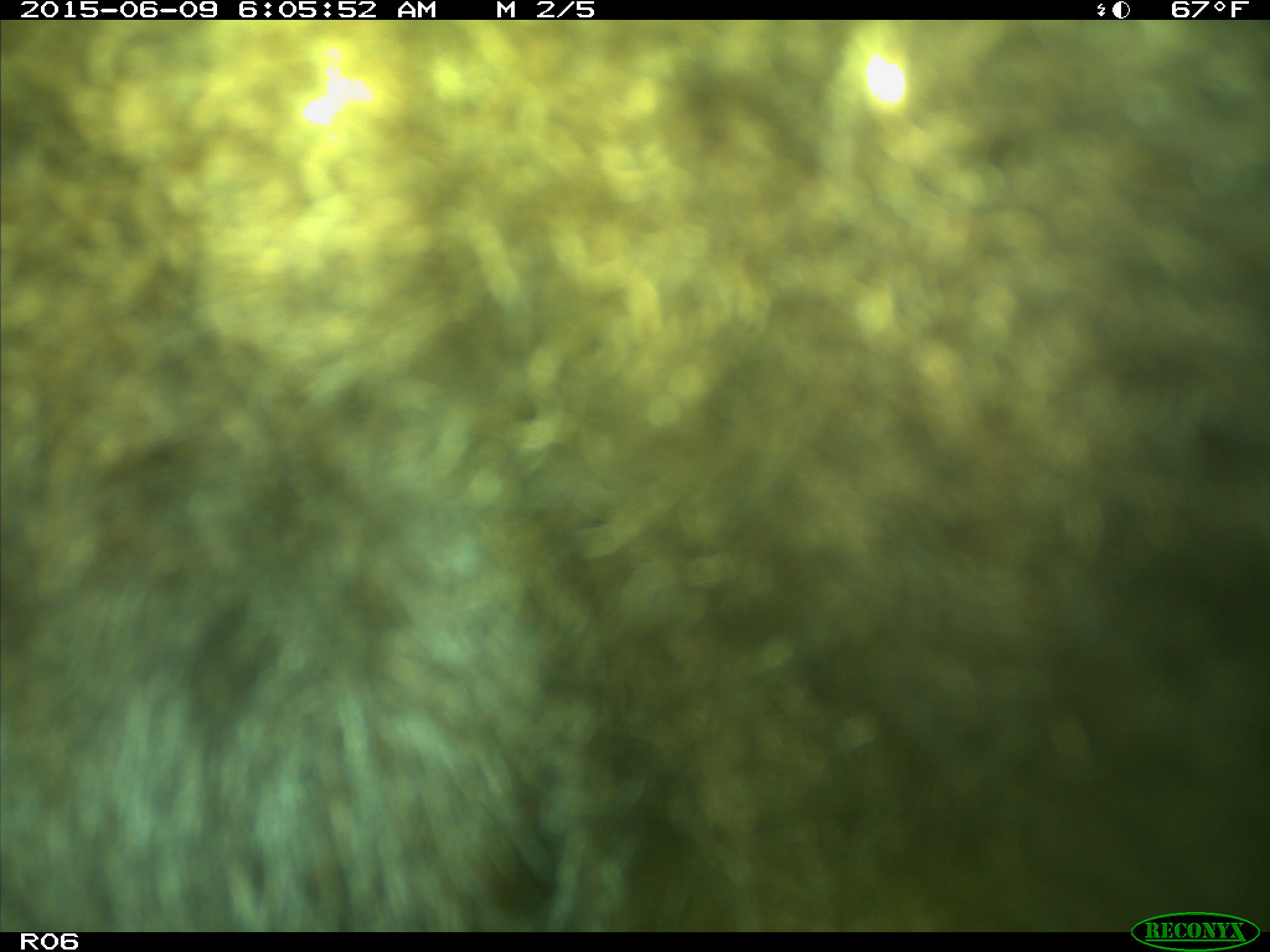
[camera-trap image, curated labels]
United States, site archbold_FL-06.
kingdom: Animalia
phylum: Chordata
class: Mammalia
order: Artiodactyla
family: Bovidae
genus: Bos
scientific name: Bos taurus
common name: domestic cow